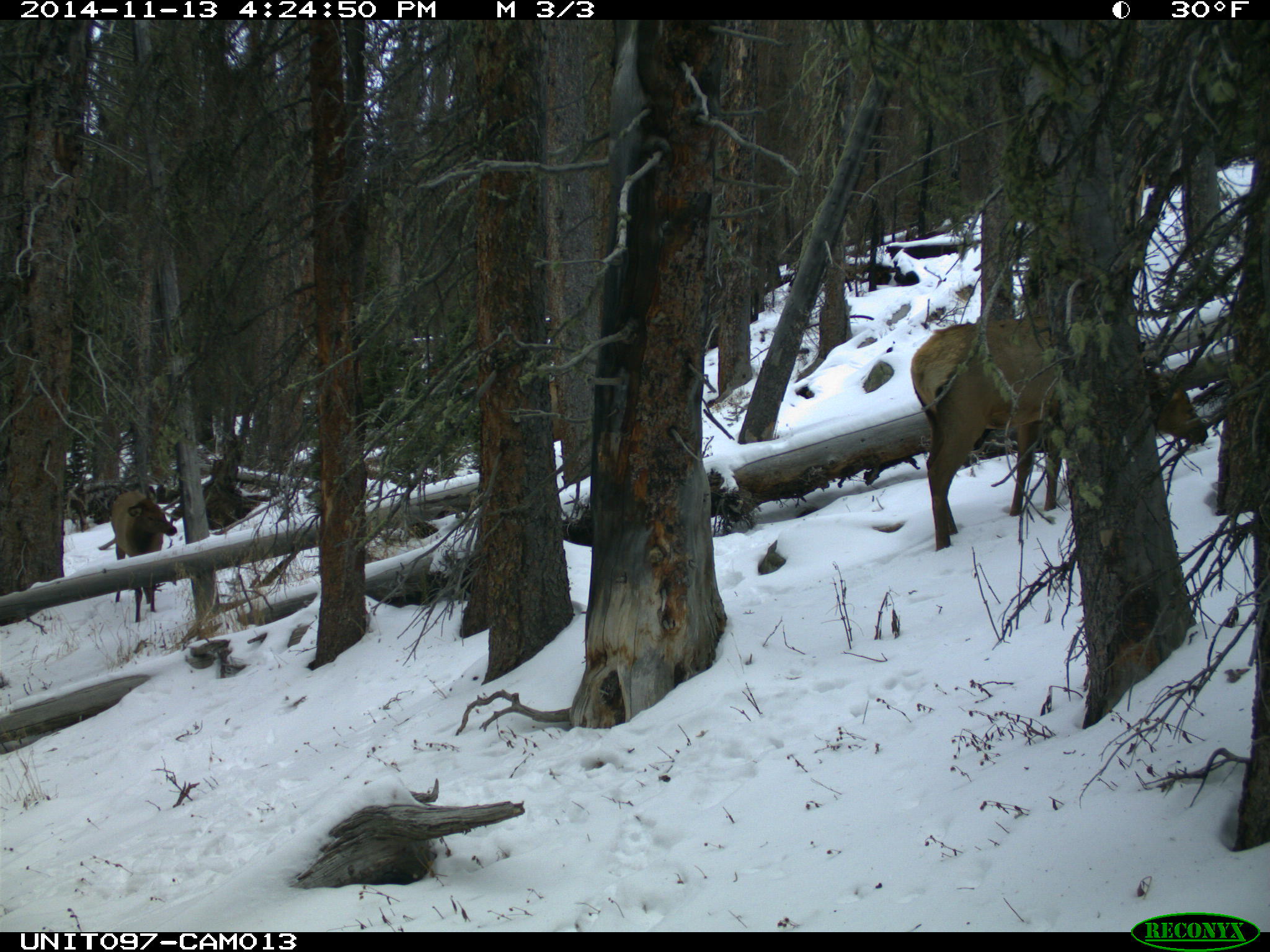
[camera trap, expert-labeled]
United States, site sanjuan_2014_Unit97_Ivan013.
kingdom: Animalia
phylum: Chordata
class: Mammalia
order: Artiodactyla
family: Cervidae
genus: Cervus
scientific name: Cervus elaphus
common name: red deer